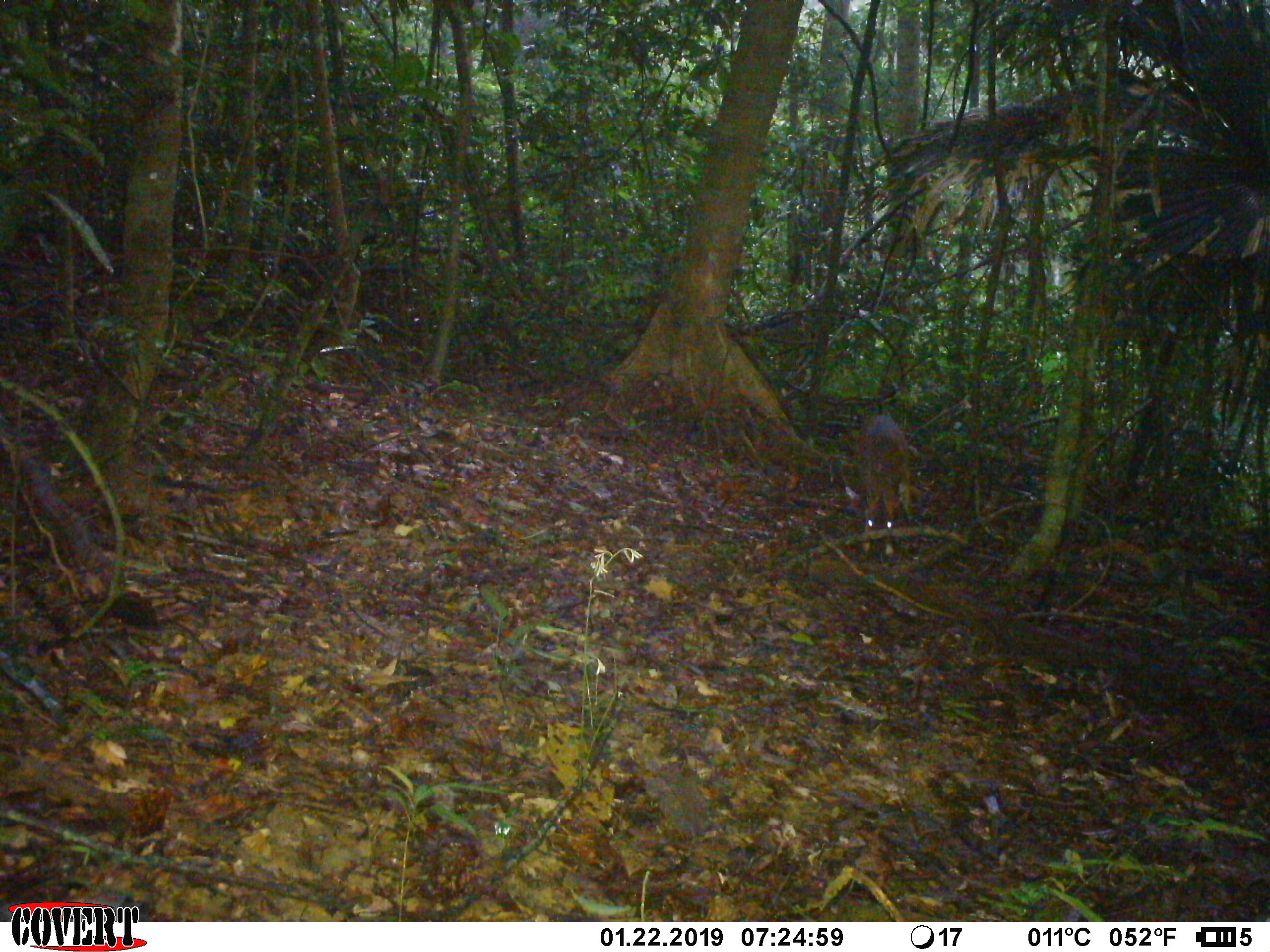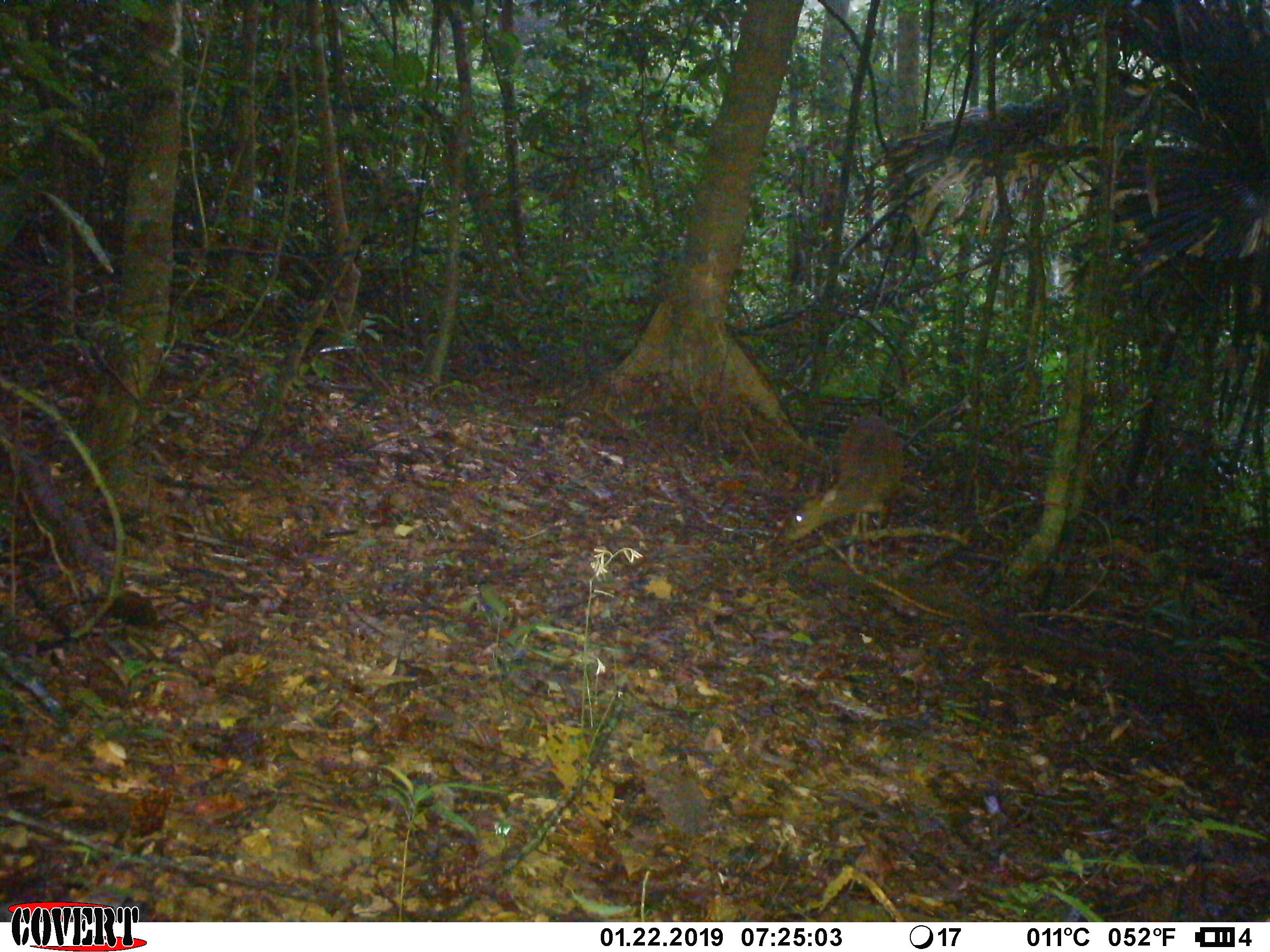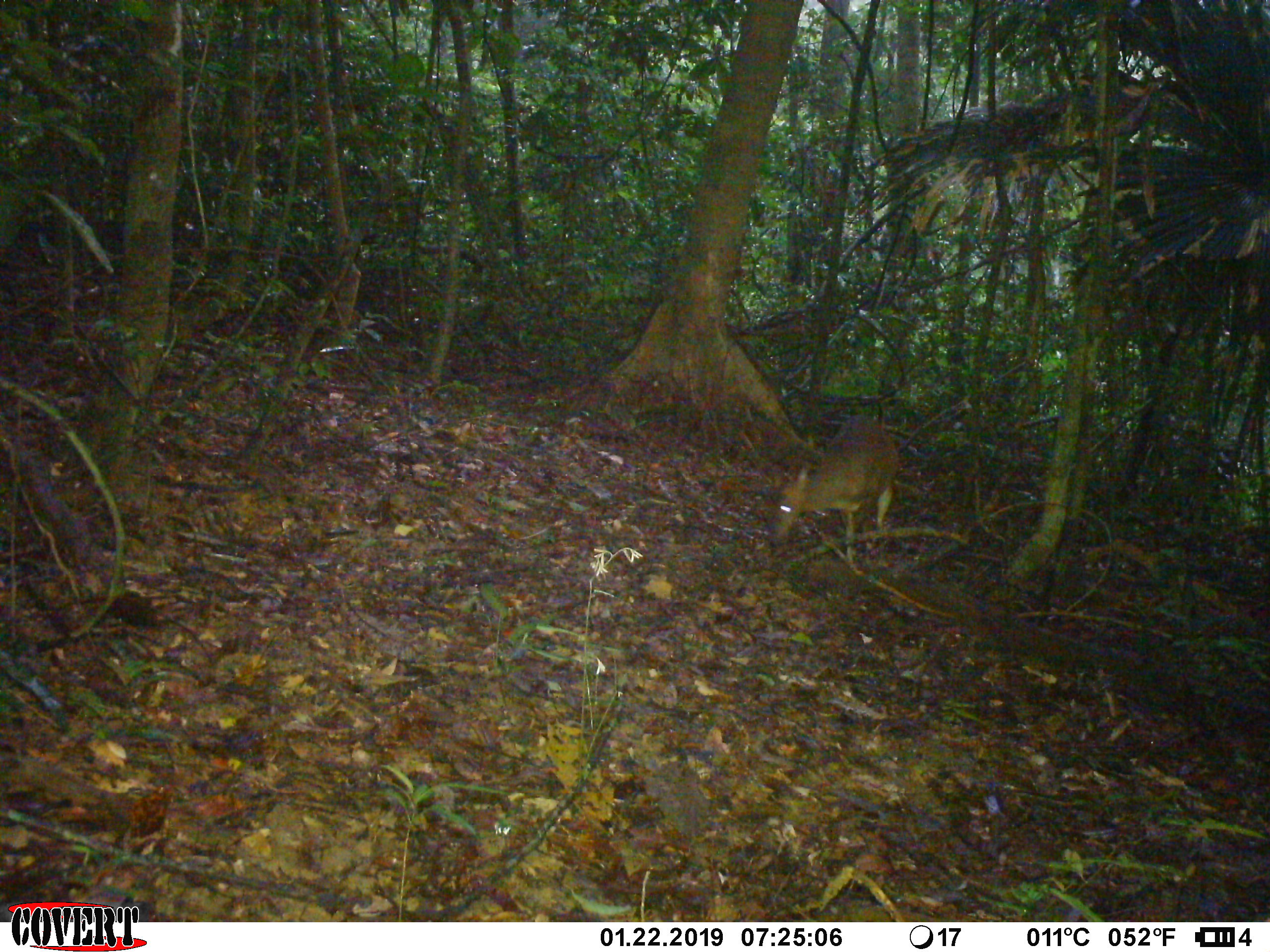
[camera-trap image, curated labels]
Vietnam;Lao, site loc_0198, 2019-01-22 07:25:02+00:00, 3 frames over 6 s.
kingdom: Animalia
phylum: Chordata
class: Mammalia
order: Artiodactyla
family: Cervidae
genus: Muntiacus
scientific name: Muntiacus vuquangensis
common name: large-antlered muntjac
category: large antlered muntjac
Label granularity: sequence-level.